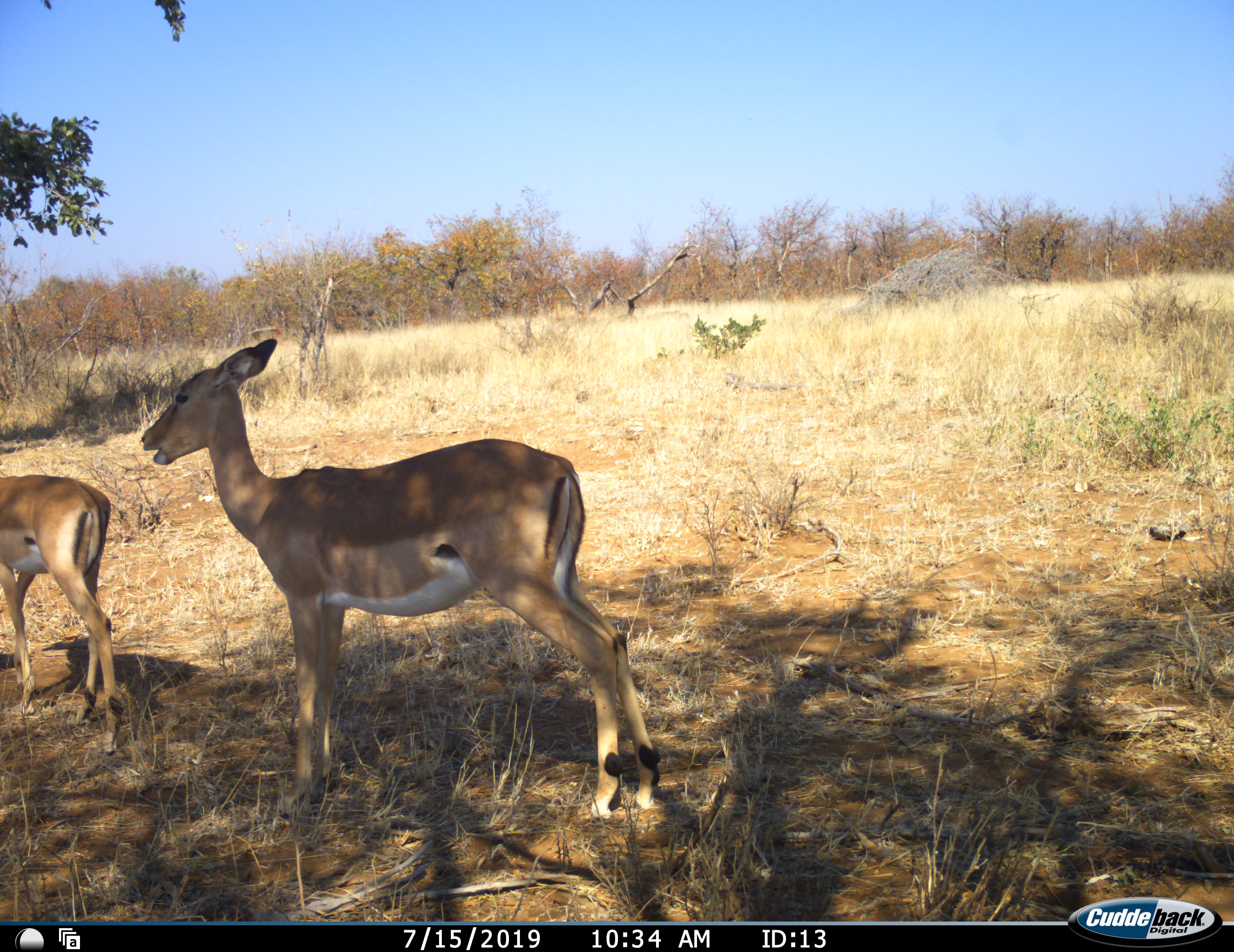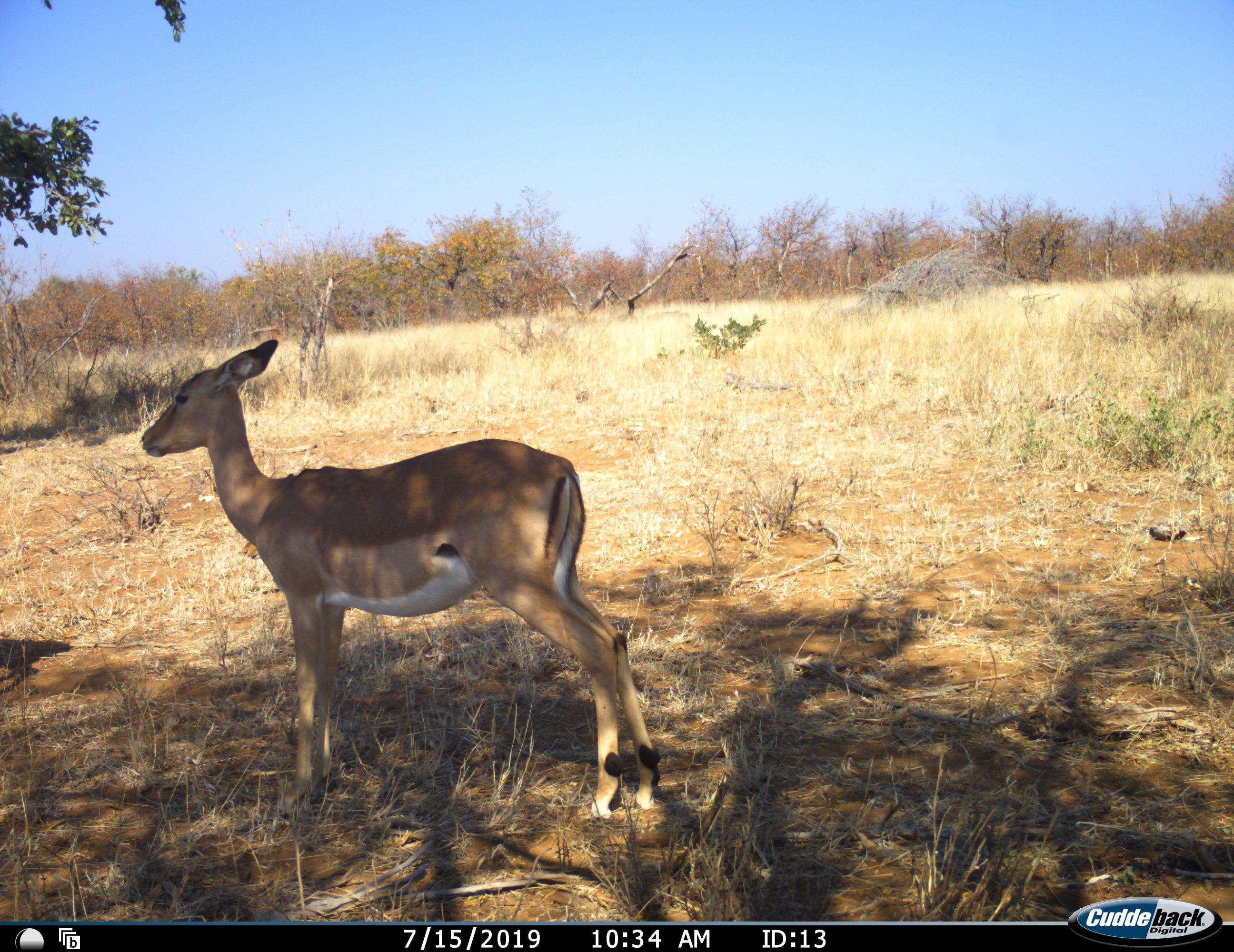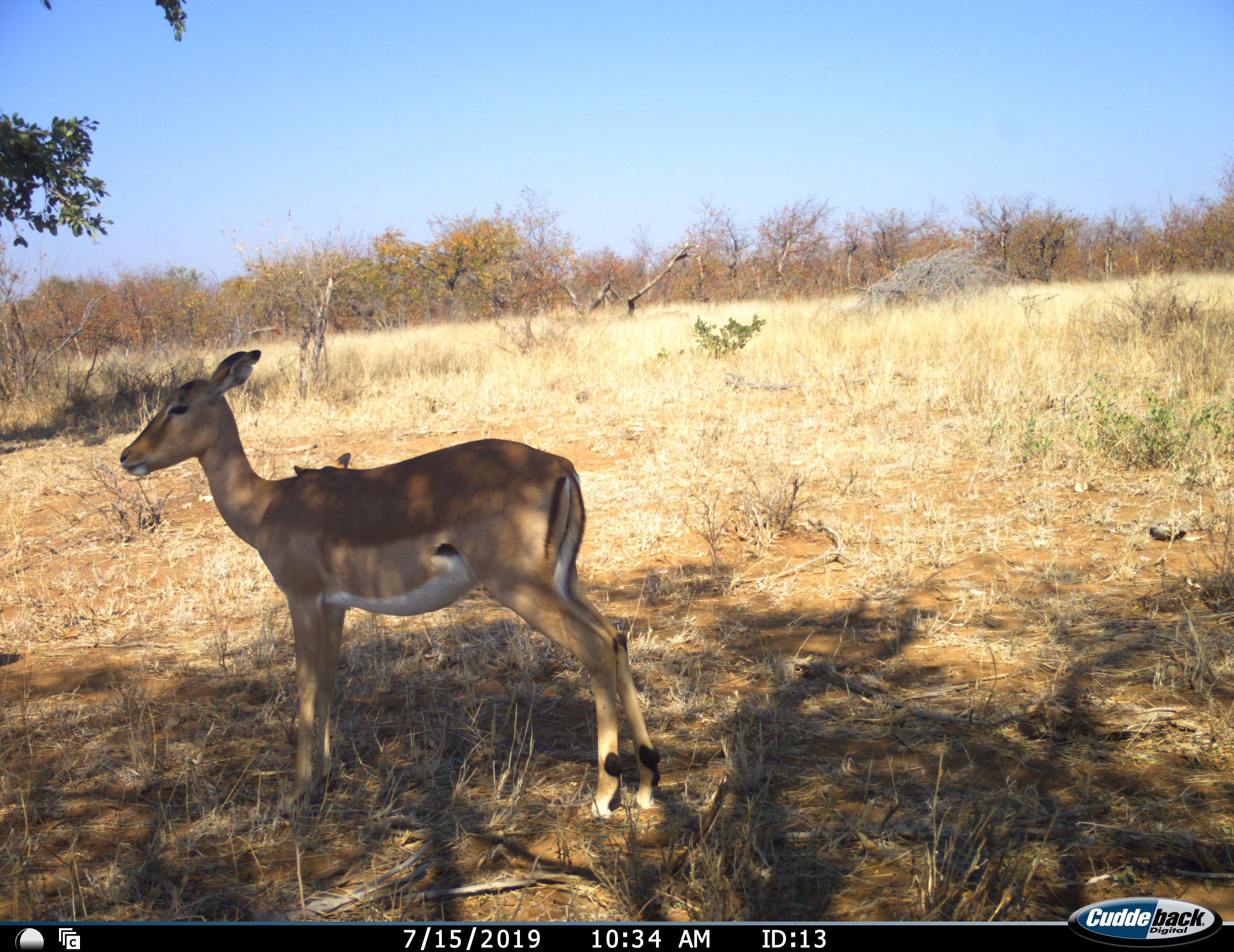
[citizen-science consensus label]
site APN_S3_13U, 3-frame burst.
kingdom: Animalia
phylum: Chordata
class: Mammalia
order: Artiodactyla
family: Bovidae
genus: Aepyceros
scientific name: Aepyceros melampus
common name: impala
Impala (Aepyceros melampus), count 3. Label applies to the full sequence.